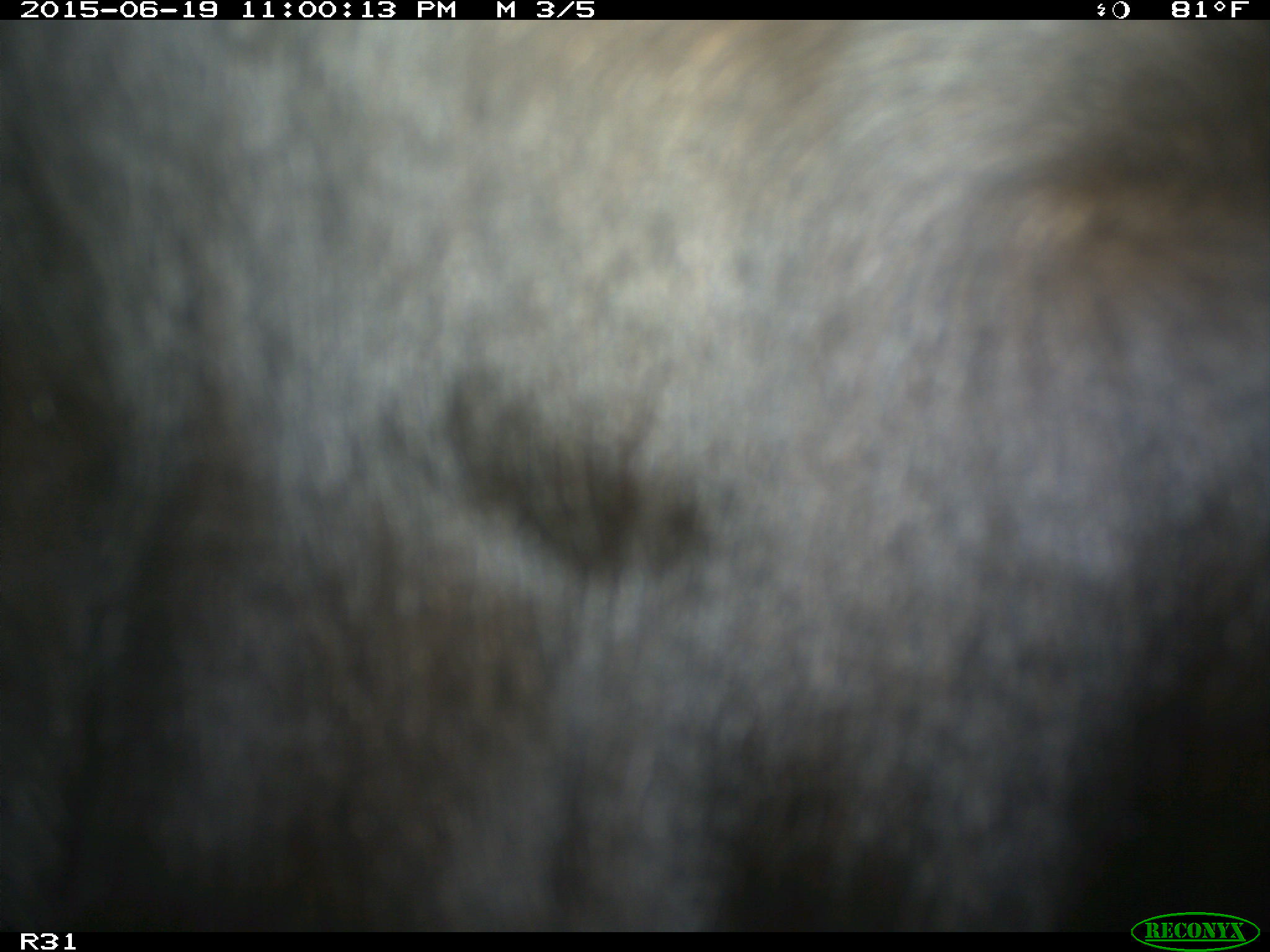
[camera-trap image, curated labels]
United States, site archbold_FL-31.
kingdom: Animalia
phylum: Chordata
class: Mammalia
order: Artiodactyla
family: Bovidae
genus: Bos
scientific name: Bos taurus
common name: domestic cow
Bos taurus (domestic cow).